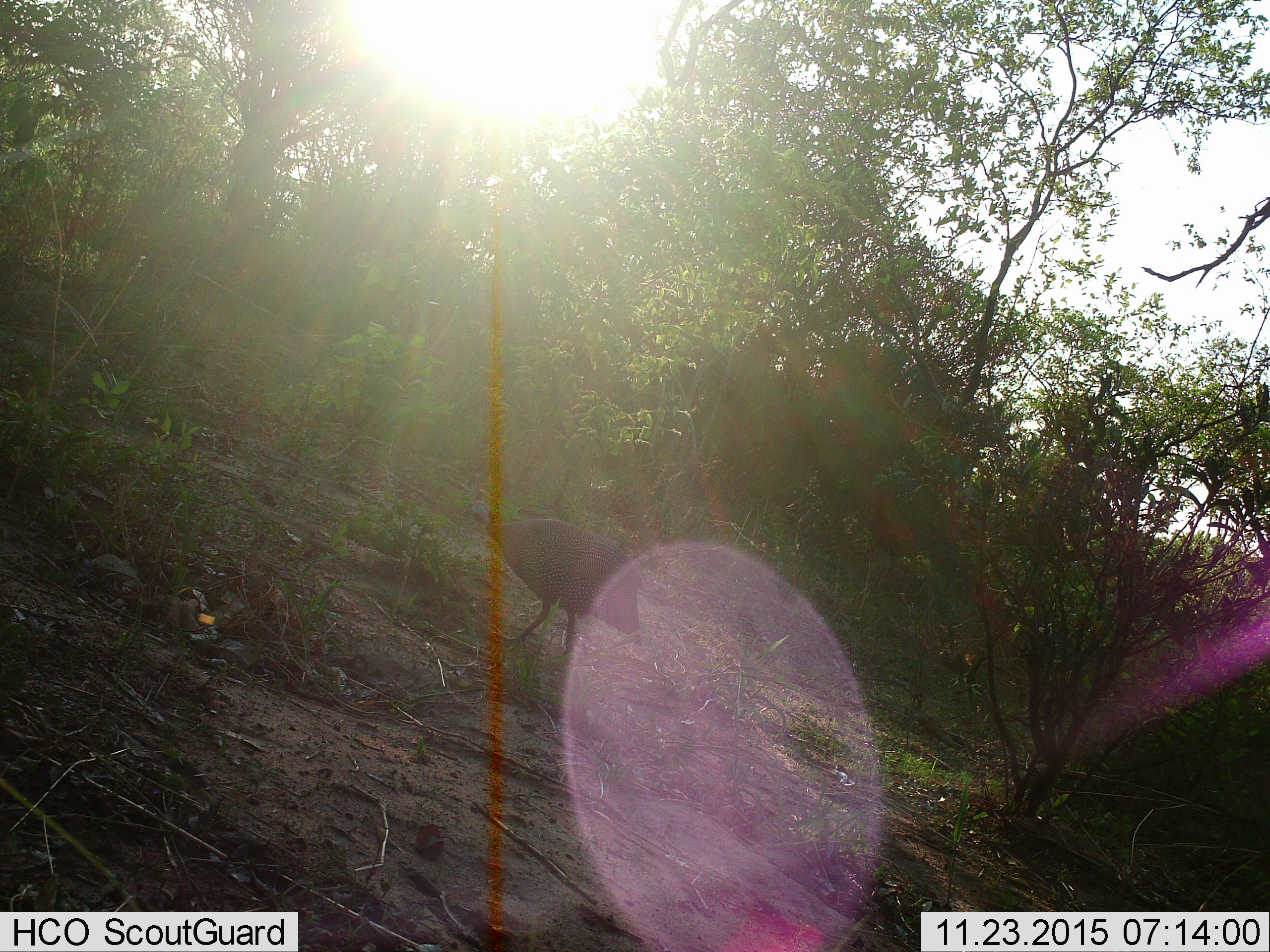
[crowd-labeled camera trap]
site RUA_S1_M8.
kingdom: Animalia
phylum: Chordata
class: Aves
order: Galliformes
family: Numididae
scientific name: Numididae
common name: guineafowl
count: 1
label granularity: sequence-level